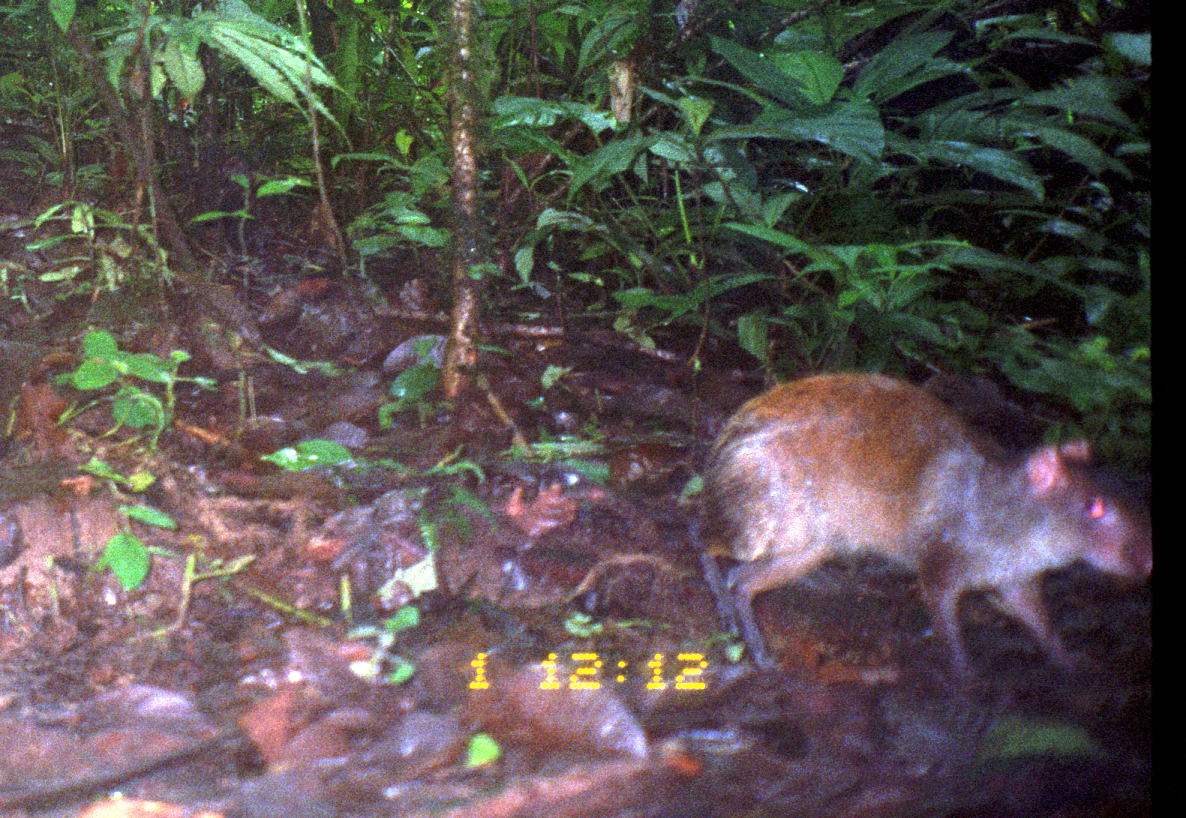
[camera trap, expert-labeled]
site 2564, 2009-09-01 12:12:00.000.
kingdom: Animalia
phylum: Chordata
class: Mammalia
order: Rodentia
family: Dasyproctidae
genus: Dasyprocta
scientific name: Dasyprocta punctata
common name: central american agouti